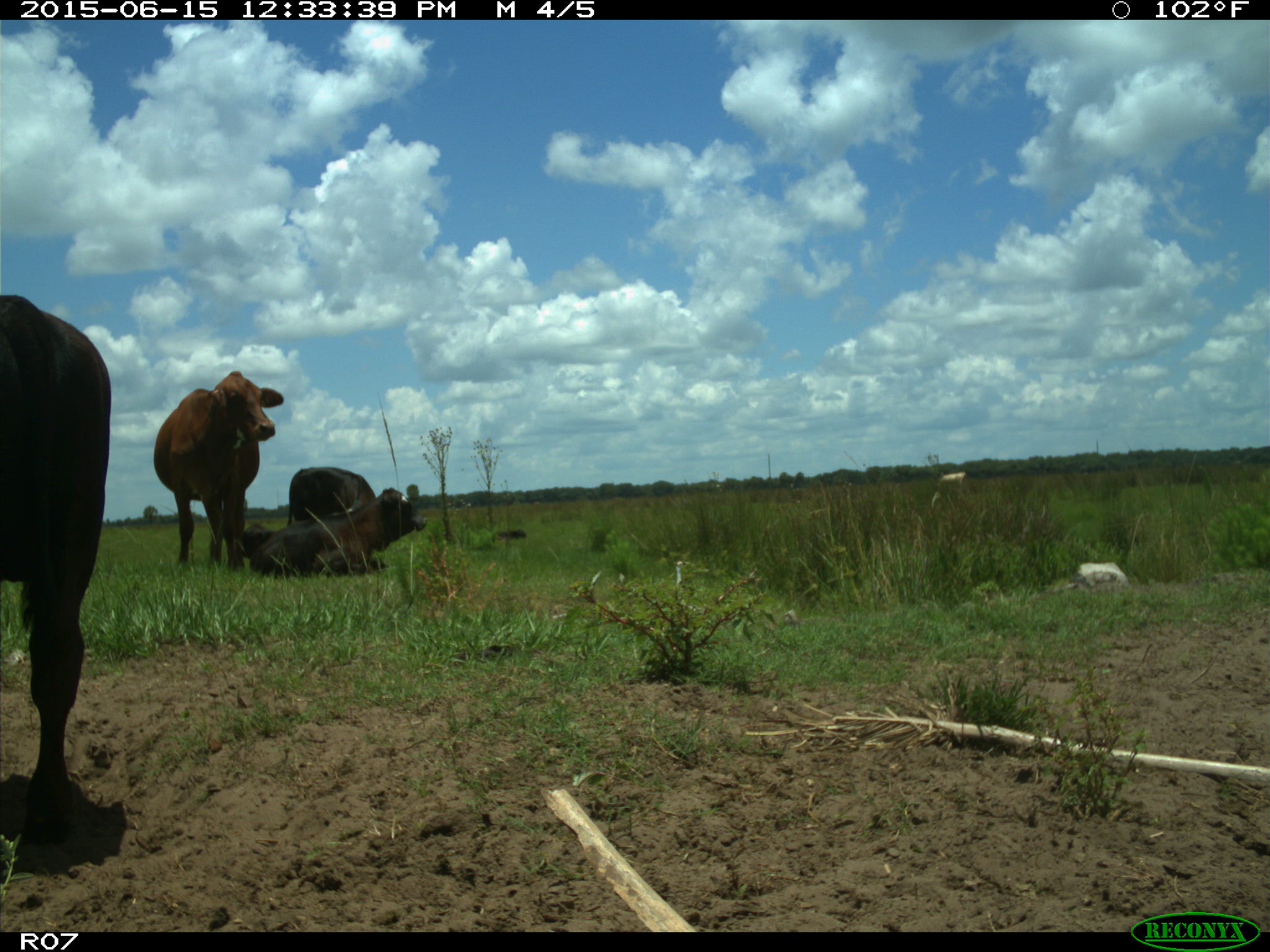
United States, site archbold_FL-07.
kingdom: Animalia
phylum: Chordata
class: Mammalia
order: Artiodactyla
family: Bovidae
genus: Bos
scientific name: Bos taurus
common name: domestic cow